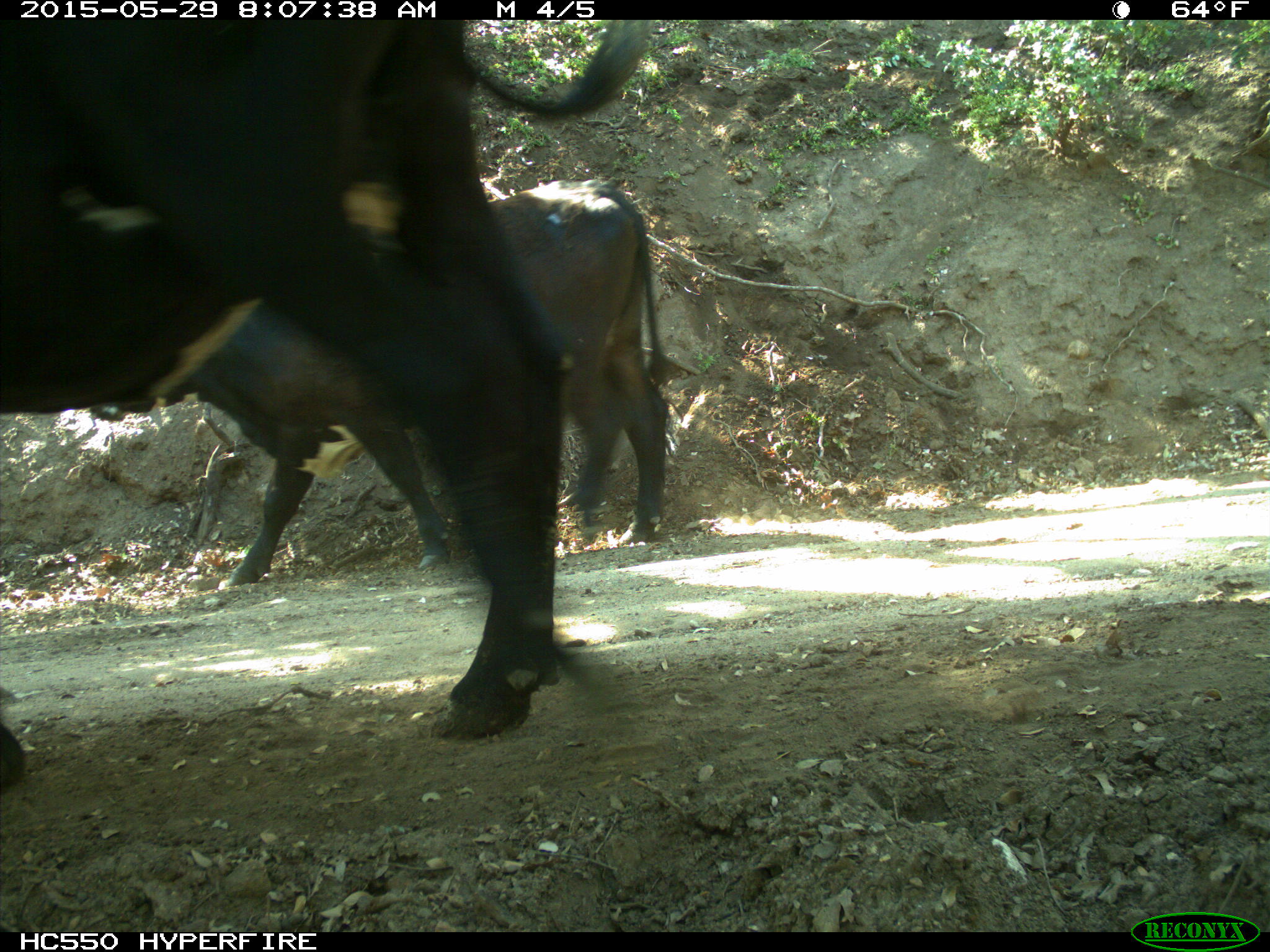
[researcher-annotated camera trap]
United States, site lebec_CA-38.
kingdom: Animalia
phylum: Chordata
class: Mammalia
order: Artiodactyla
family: Bovidae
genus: Bos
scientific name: Bos taurus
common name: domestic cow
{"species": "Bos taurus (domestic cow)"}